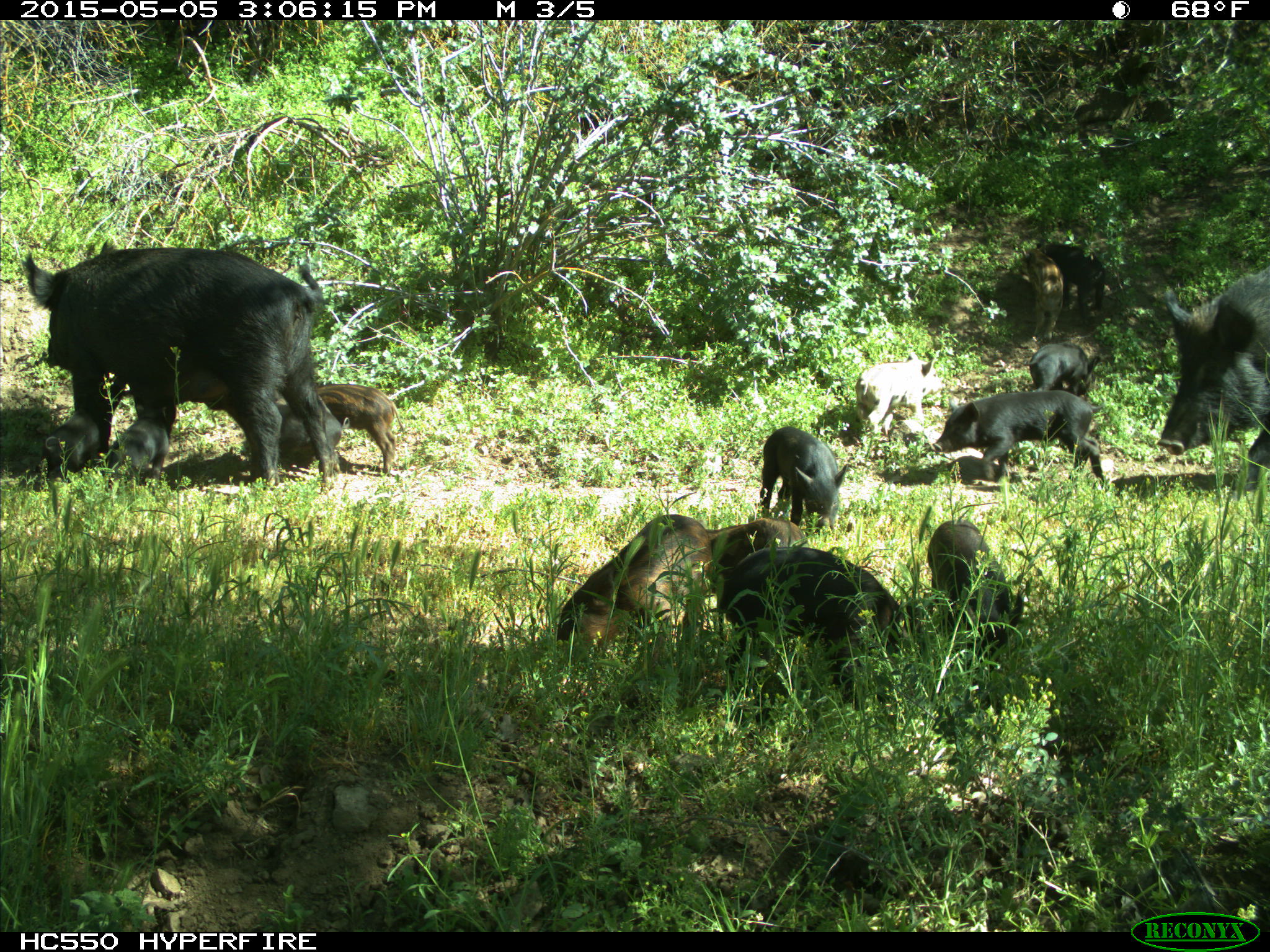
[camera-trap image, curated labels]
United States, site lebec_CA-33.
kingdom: Animalia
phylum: Chordata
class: Mammalia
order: Artiodactyla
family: Suidae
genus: Sus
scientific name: Sus scrofa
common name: wild boar